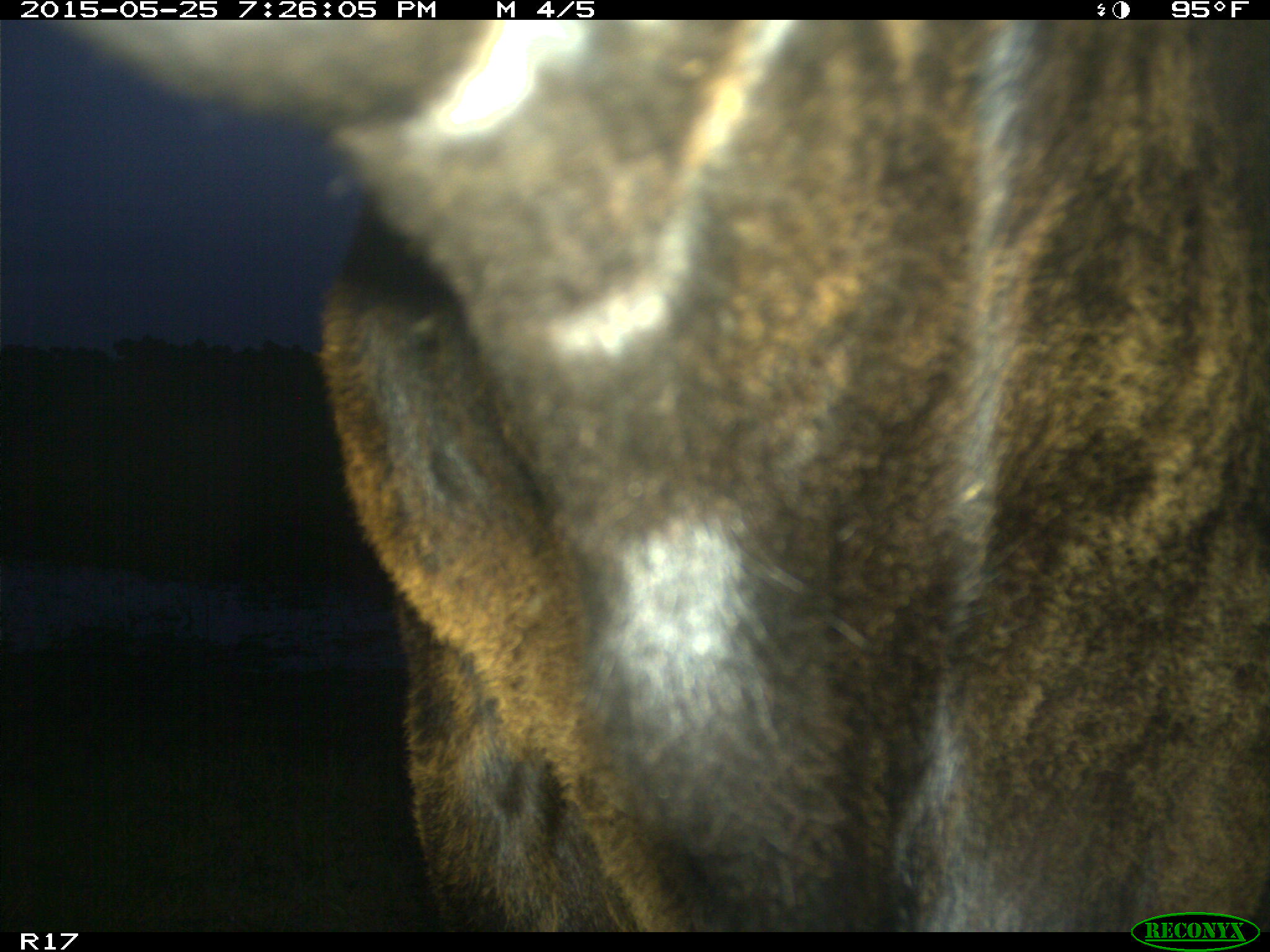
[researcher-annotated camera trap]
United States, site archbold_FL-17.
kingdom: Animalia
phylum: Chordata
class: Mammalia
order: Artiodactyla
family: Bovidae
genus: Bos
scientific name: Bos taurus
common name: domestic cow